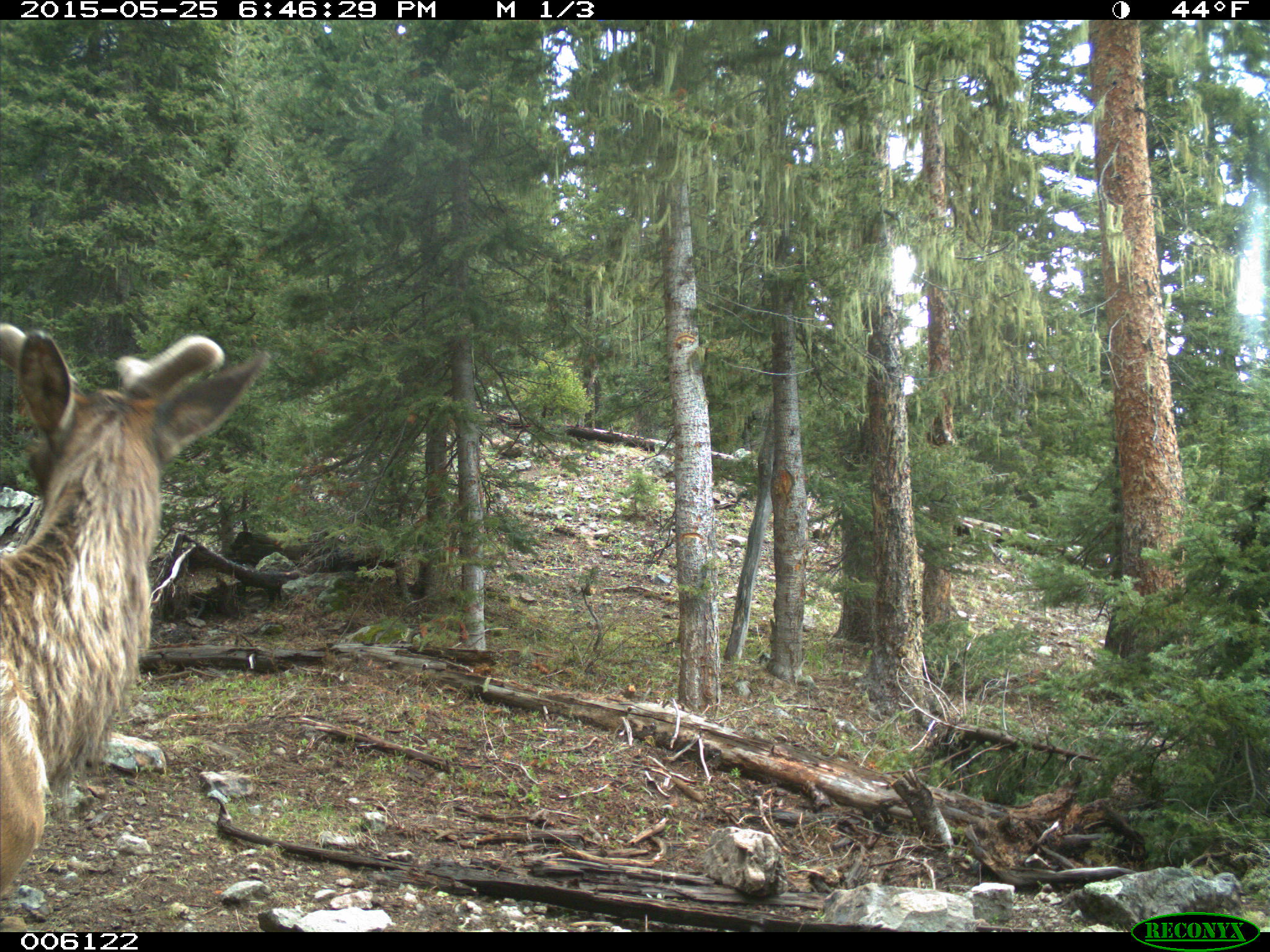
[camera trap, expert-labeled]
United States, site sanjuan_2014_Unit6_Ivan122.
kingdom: Animalia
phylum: Chordata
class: Mammalia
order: Artiodactyla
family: Cervidae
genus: Cervus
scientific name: Cervus elaphus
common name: red deer